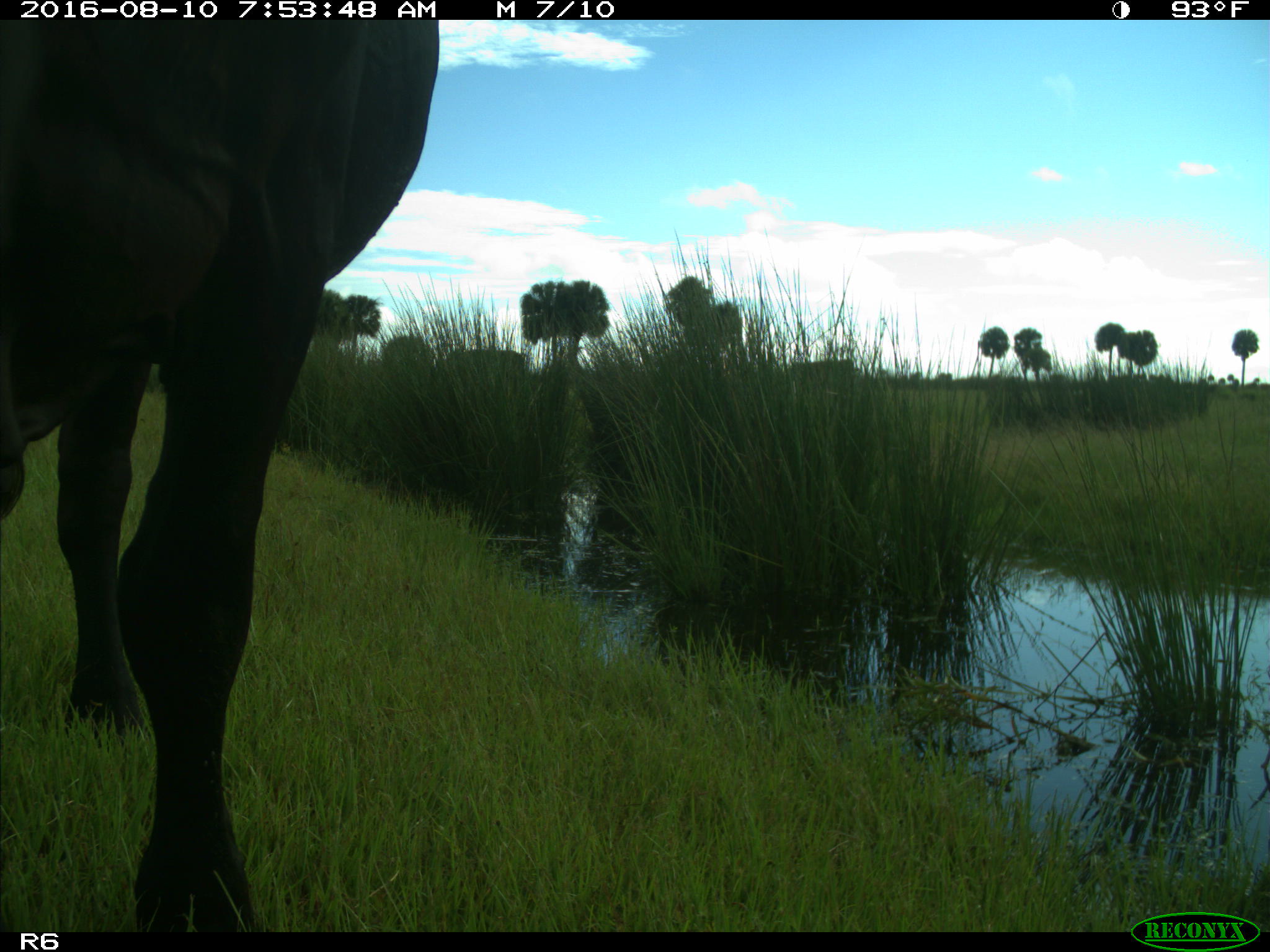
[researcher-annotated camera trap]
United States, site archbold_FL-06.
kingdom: Animalia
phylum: Chordata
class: Mammalia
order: Artiodactyla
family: Bovidae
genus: Bos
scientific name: Bos taurus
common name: domestic cow